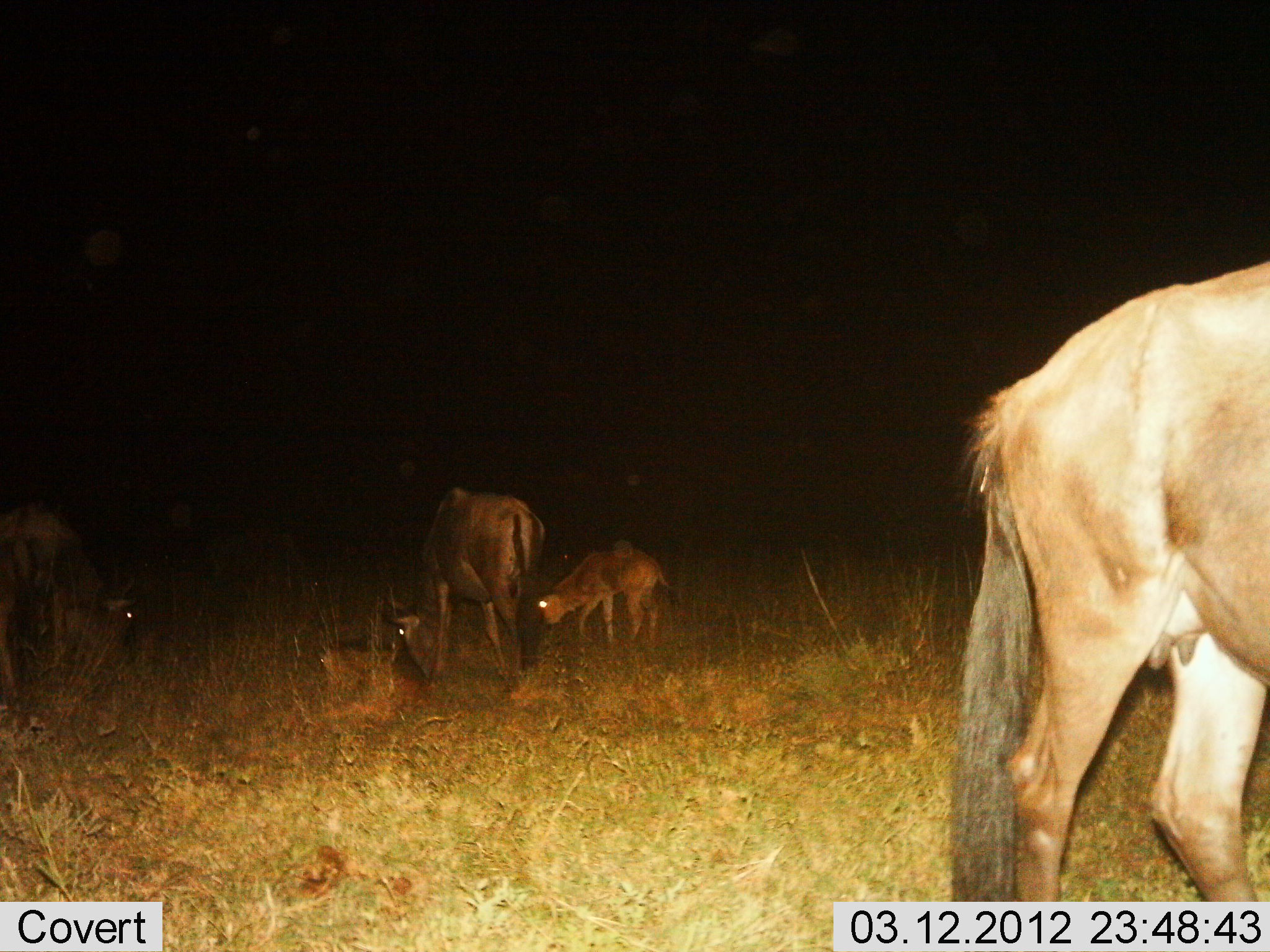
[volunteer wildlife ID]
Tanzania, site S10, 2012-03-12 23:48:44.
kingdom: Animalia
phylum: Chordata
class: Mammalia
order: Artiodactyla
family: Bovidae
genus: Connochaetes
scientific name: Connochaetes taurinus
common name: blue wildebeest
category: wildebeest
Wildebeest (blue wildebeest) (Connochaetes taurinus), count 5. Behavior (volunteer vote fractions): standing 64%, resting 73%, moving 9%, interacting 0%. Young present (vote fraction): 91%. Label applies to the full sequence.